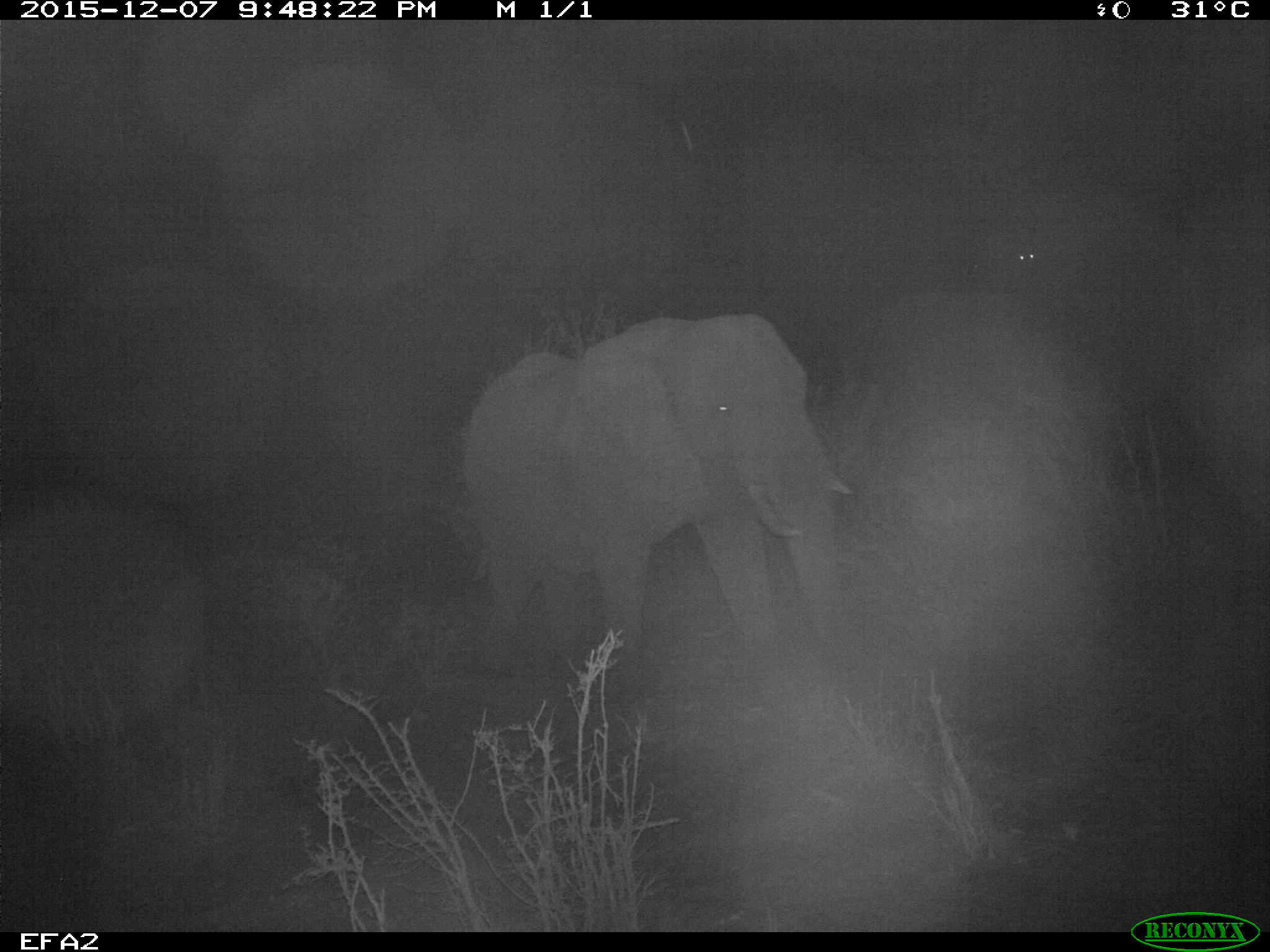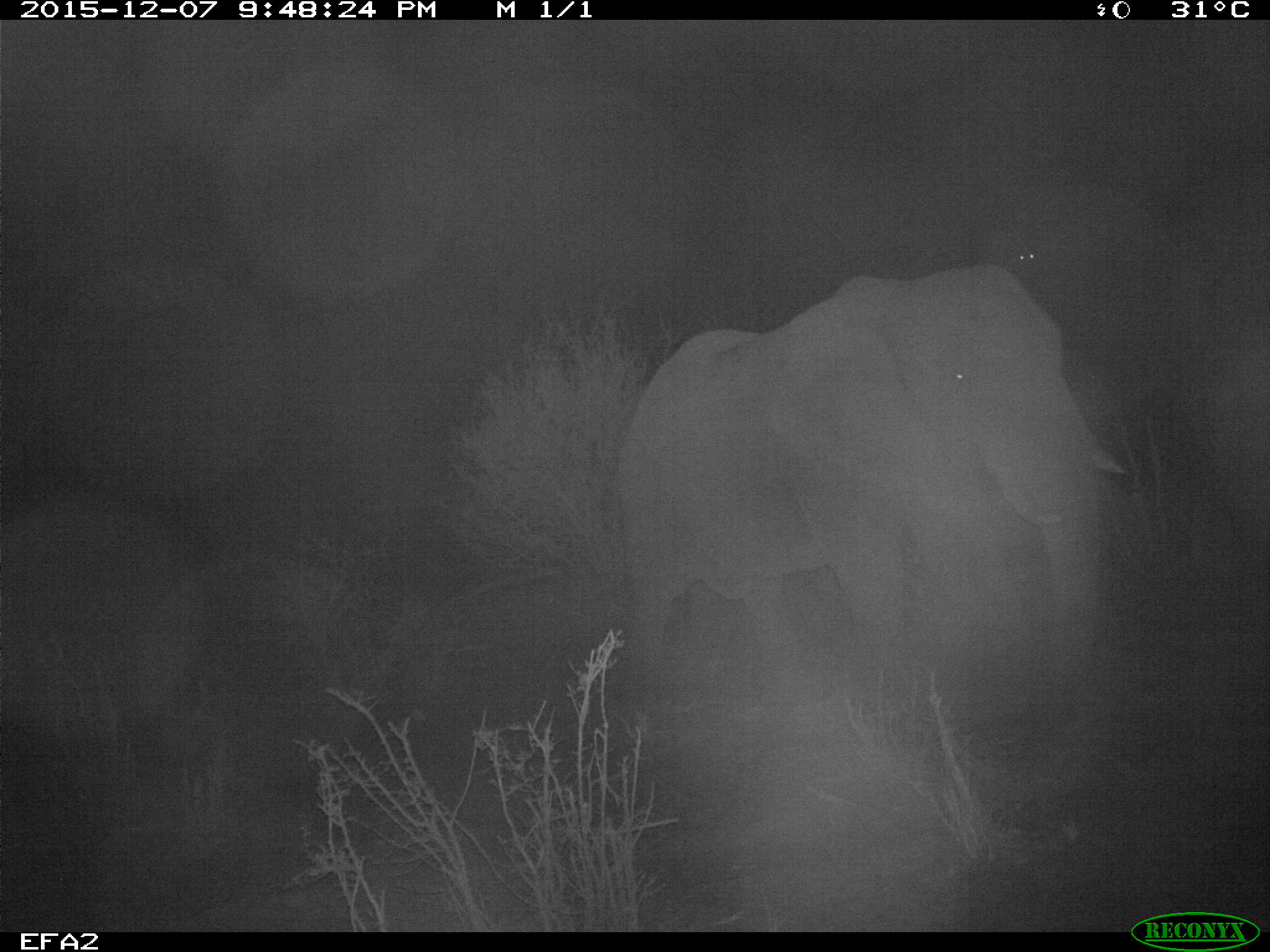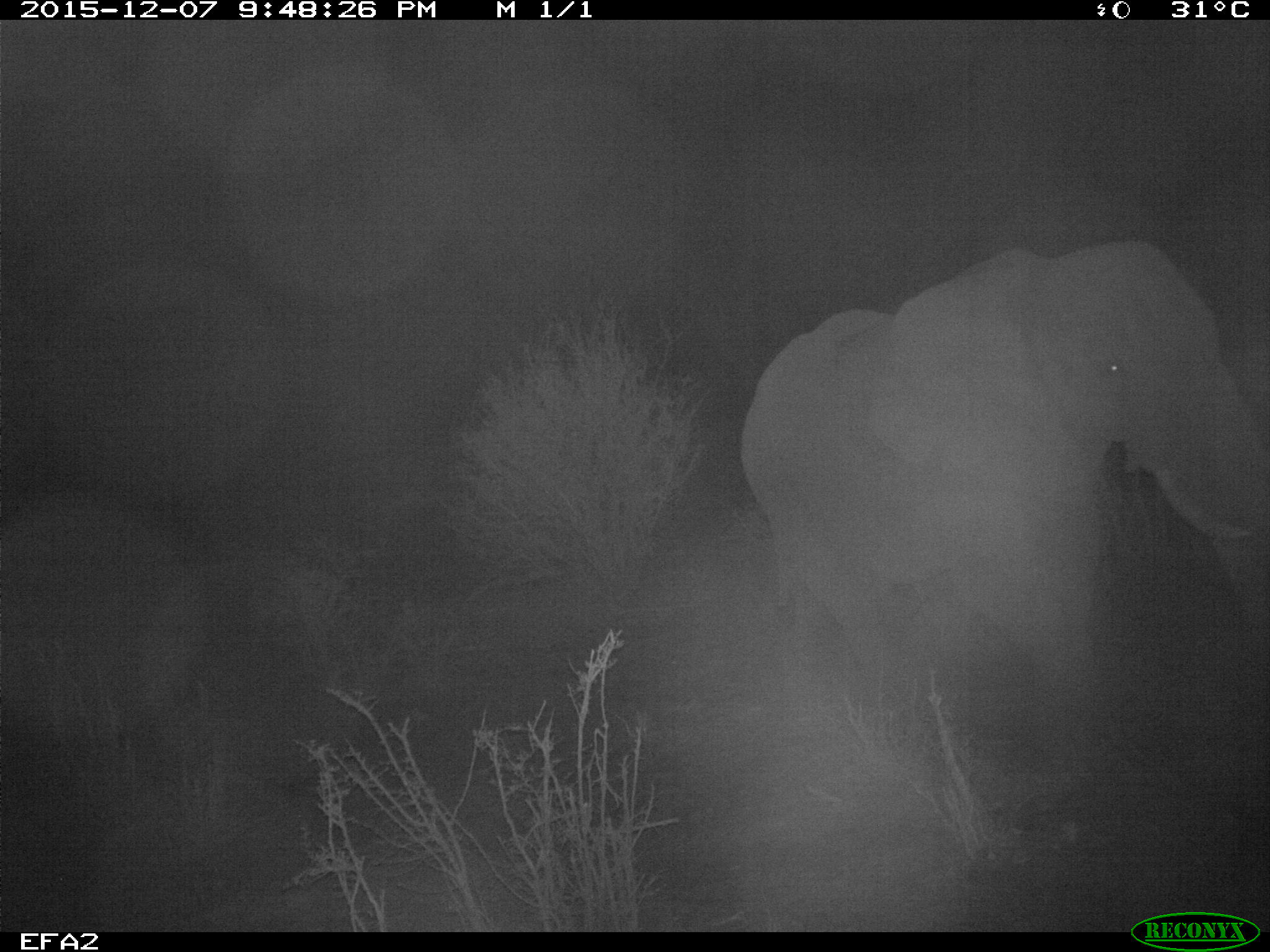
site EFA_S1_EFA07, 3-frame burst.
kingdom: Animalia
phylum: Chordata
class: Mammalia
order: Proboscidea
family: Elephantidae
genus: Loxodonta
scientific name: Loxodonta africana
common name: african bush elephant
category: elephant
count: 1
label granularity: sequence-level